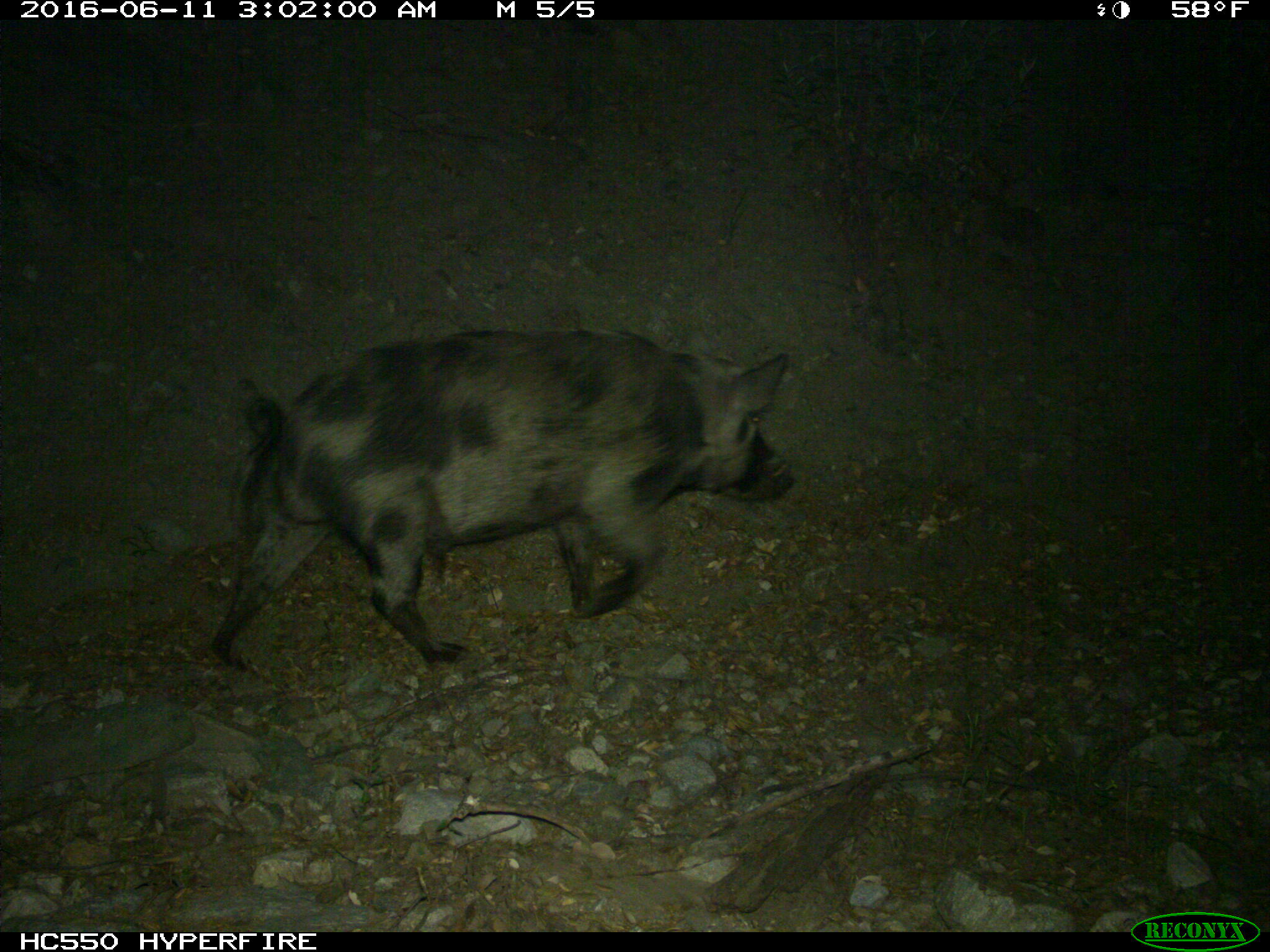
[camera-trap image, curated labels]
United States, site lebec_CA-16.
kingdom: Animalia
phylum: Chordata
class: Mammalia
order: Artiodactyla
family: Suidae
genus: Sus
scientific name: Sus scrofa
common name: wild boar